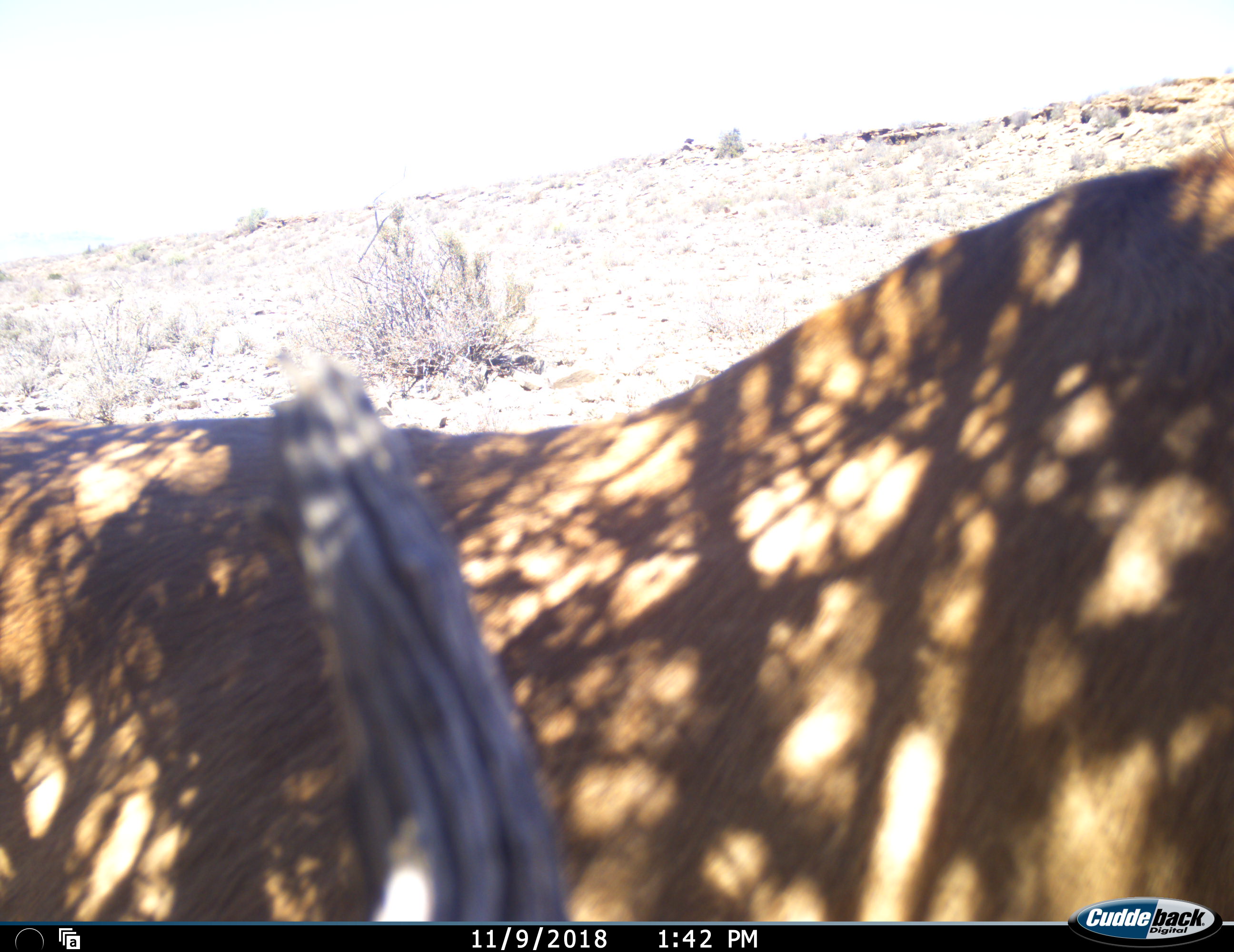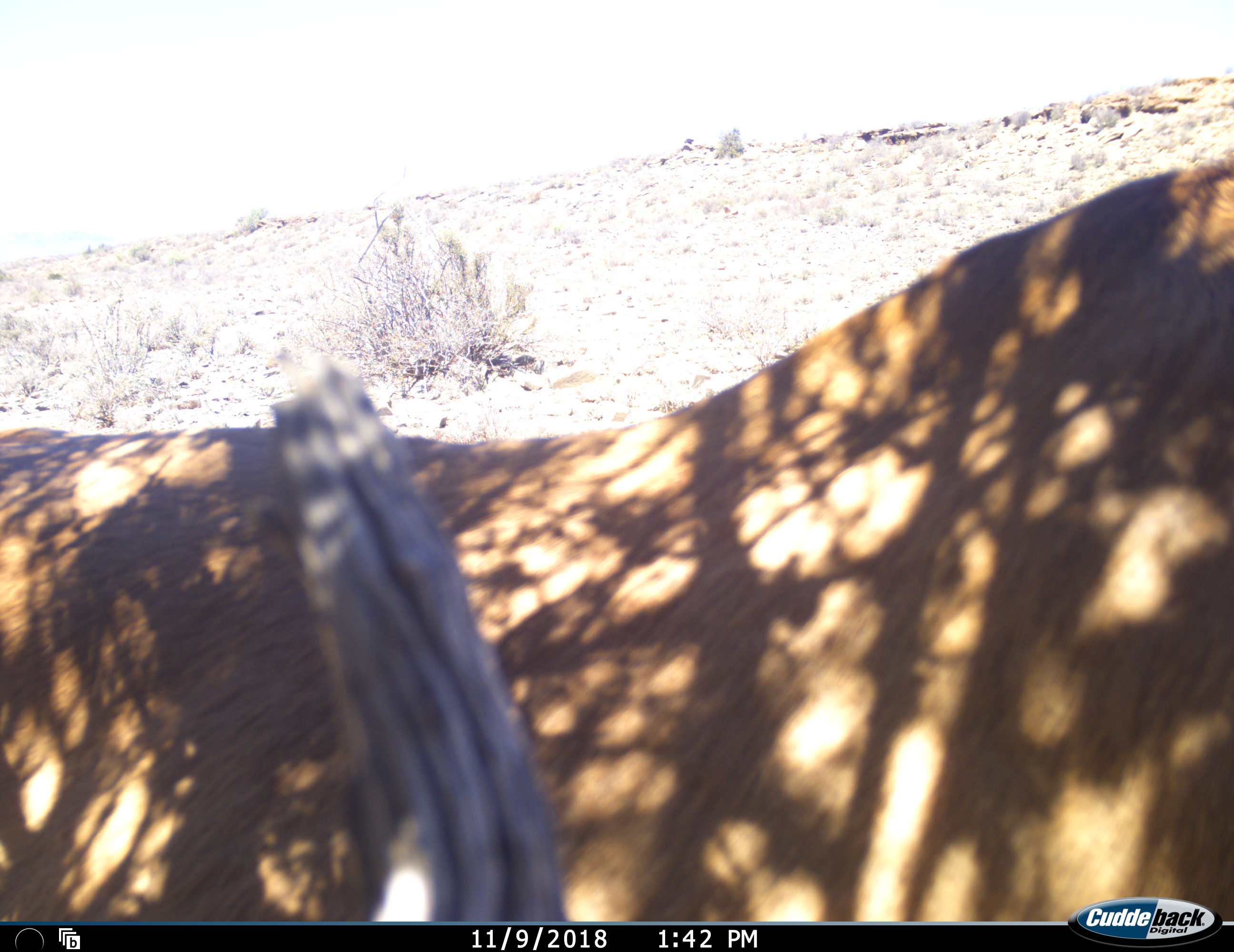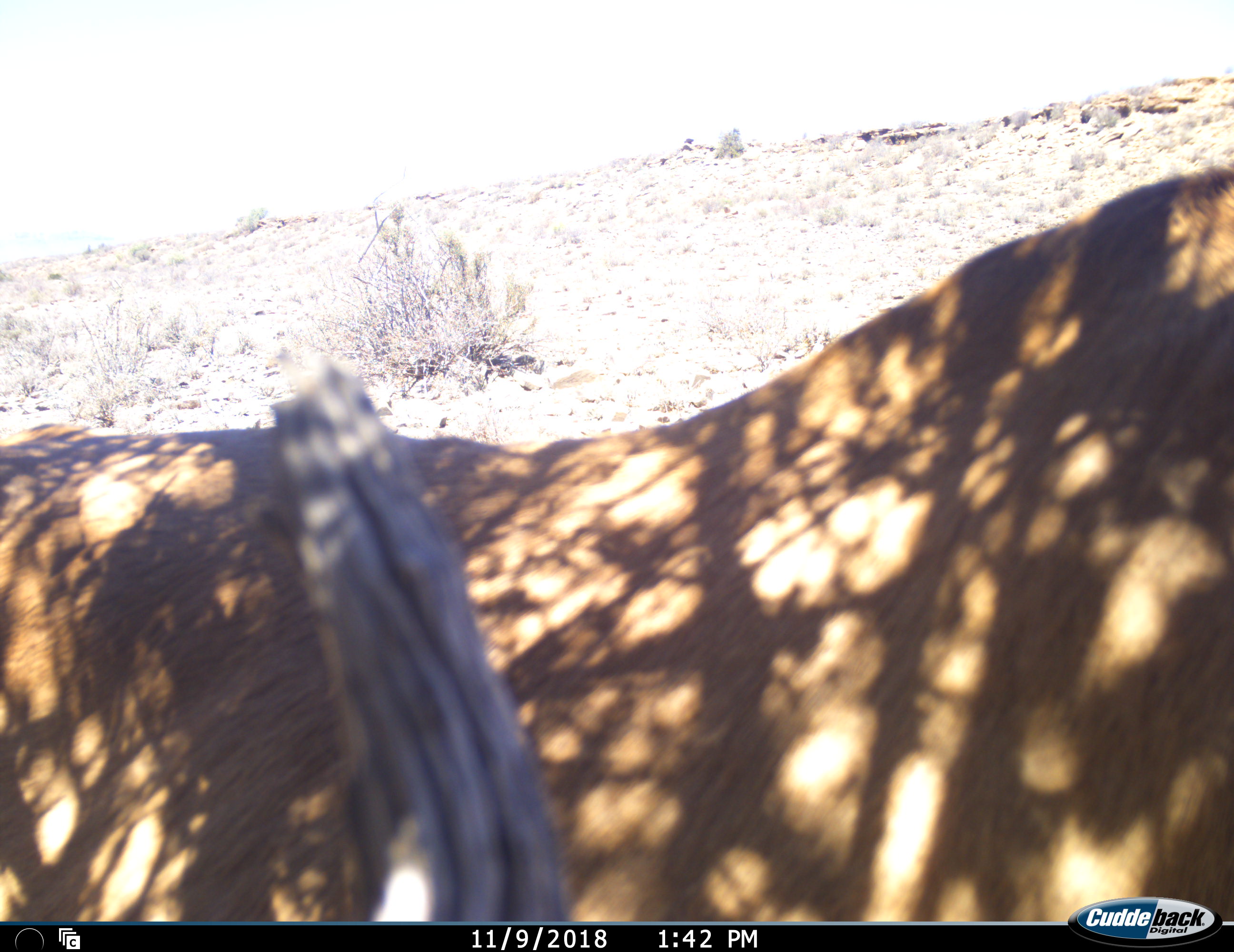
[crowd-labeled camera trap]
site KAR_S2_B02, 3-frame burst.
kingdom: Animalia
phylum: Chordata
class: Mammalia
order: Artiodactyla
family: Bovidae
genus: Alcelaphus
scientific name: Alcelaphus buselaphus caama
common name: red hartebeest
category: hartebeestred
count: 1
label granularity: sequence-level